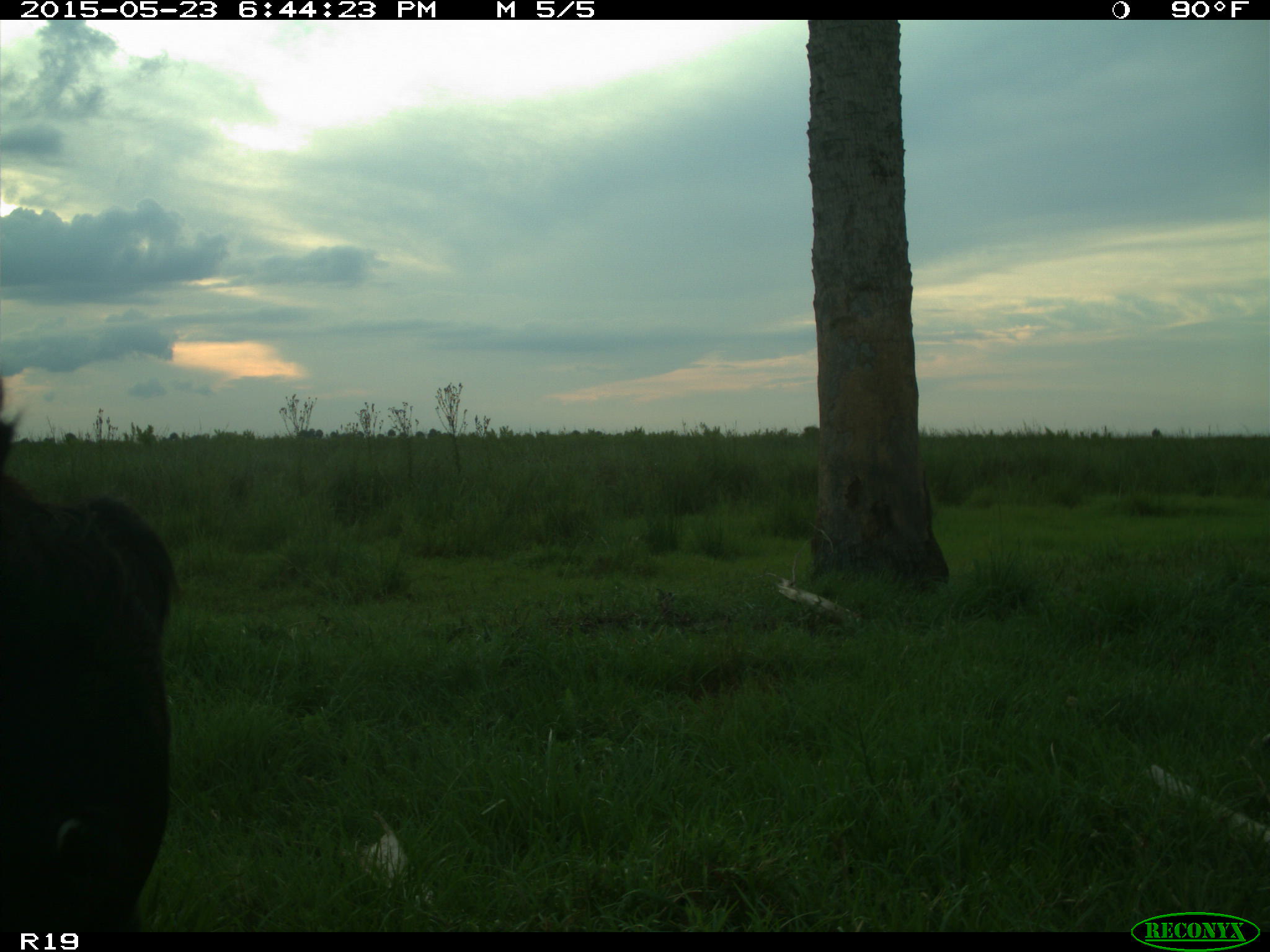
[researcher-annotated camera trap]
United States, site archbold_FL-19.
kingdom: Animalia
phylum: Chordata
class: Mammalia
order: Artiodactyla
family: Bovidae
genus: Bos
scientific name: Bos taurus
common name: domestic cow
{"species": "Bos taurus (domestic cow)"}